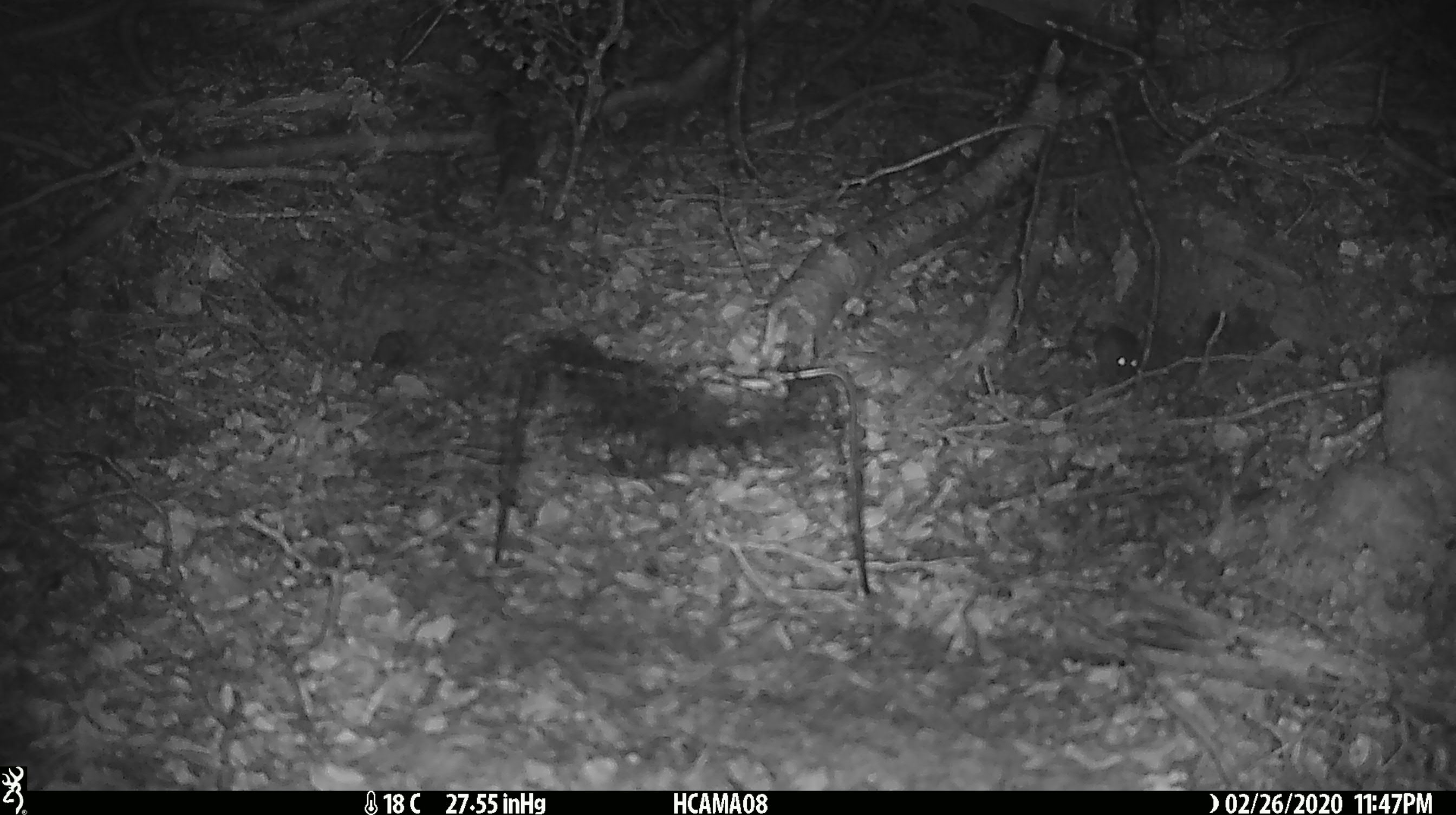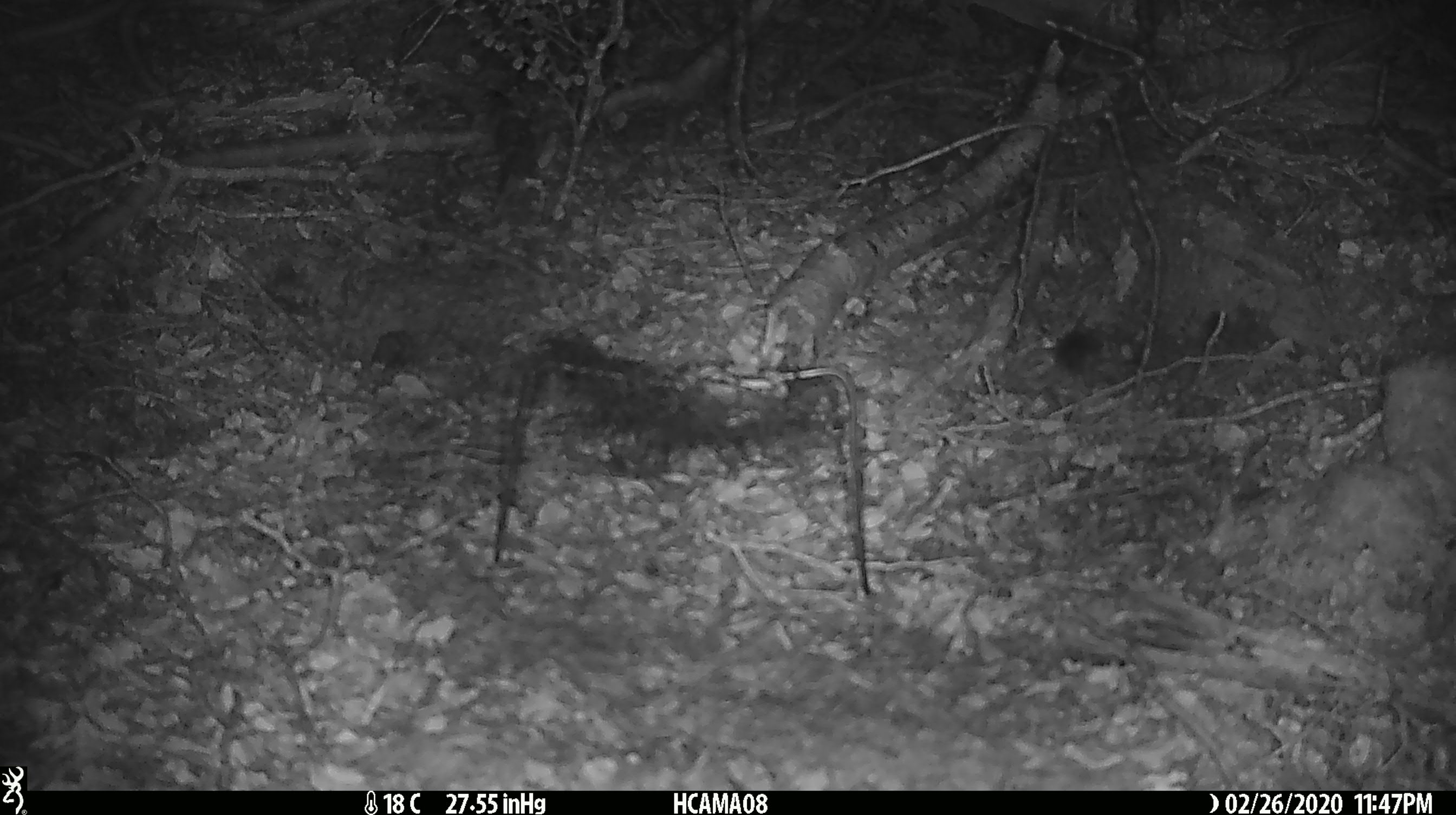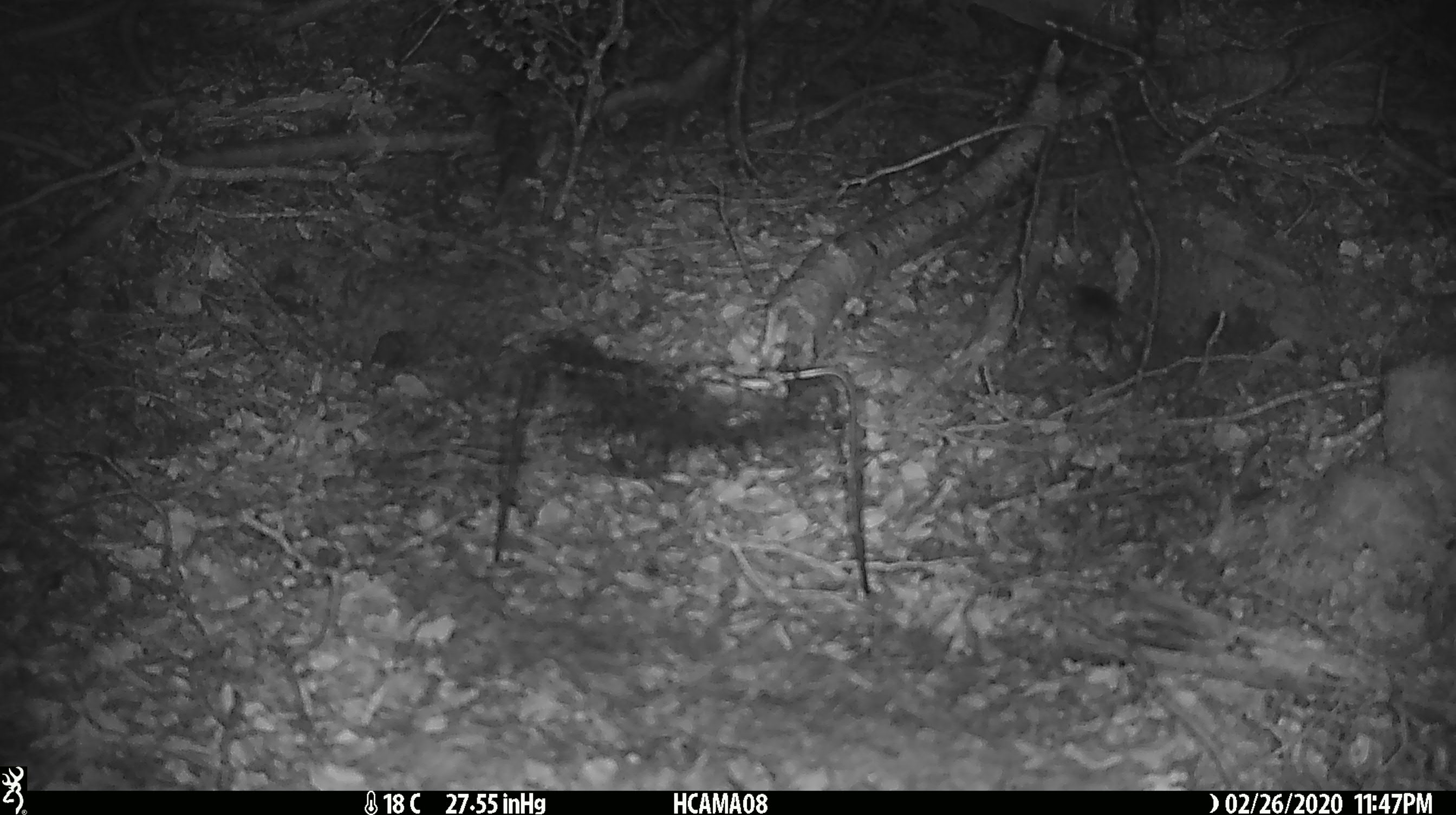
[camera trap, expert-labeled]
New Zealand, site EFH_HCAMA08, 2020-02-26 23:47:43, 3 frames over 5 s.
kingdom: Animalia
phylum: Chordata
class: Mammalia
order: Rodentia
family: Muridae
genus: Mus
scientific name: Mus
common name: mouse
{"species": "mouse (Mus)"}